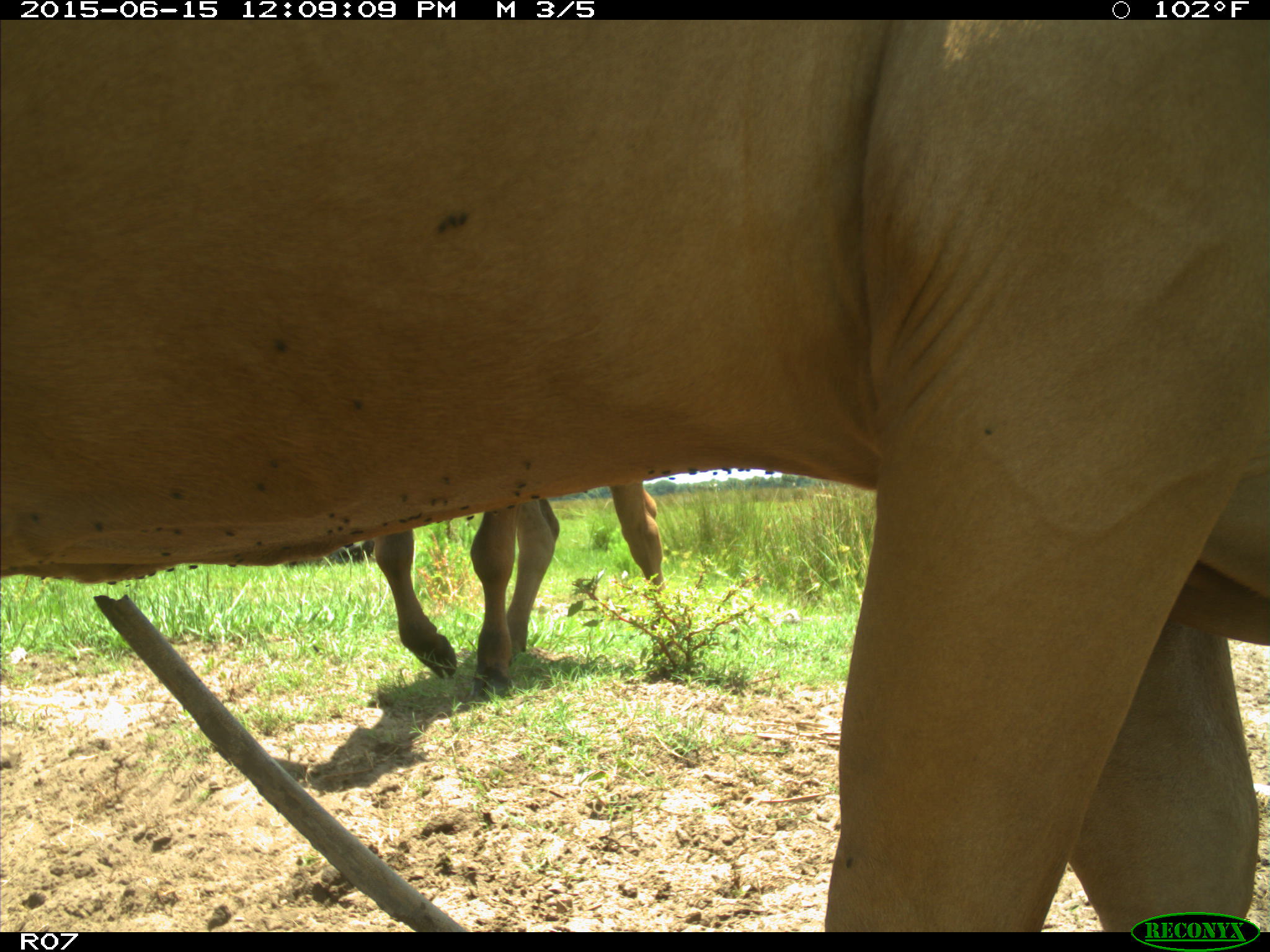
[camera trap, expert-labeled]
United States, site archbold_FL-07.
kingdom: Animalia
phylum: Chordata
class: Mammalia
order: Artiodactyla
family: Bovidae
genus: Bos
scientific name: Bos taurus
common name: domestic cow